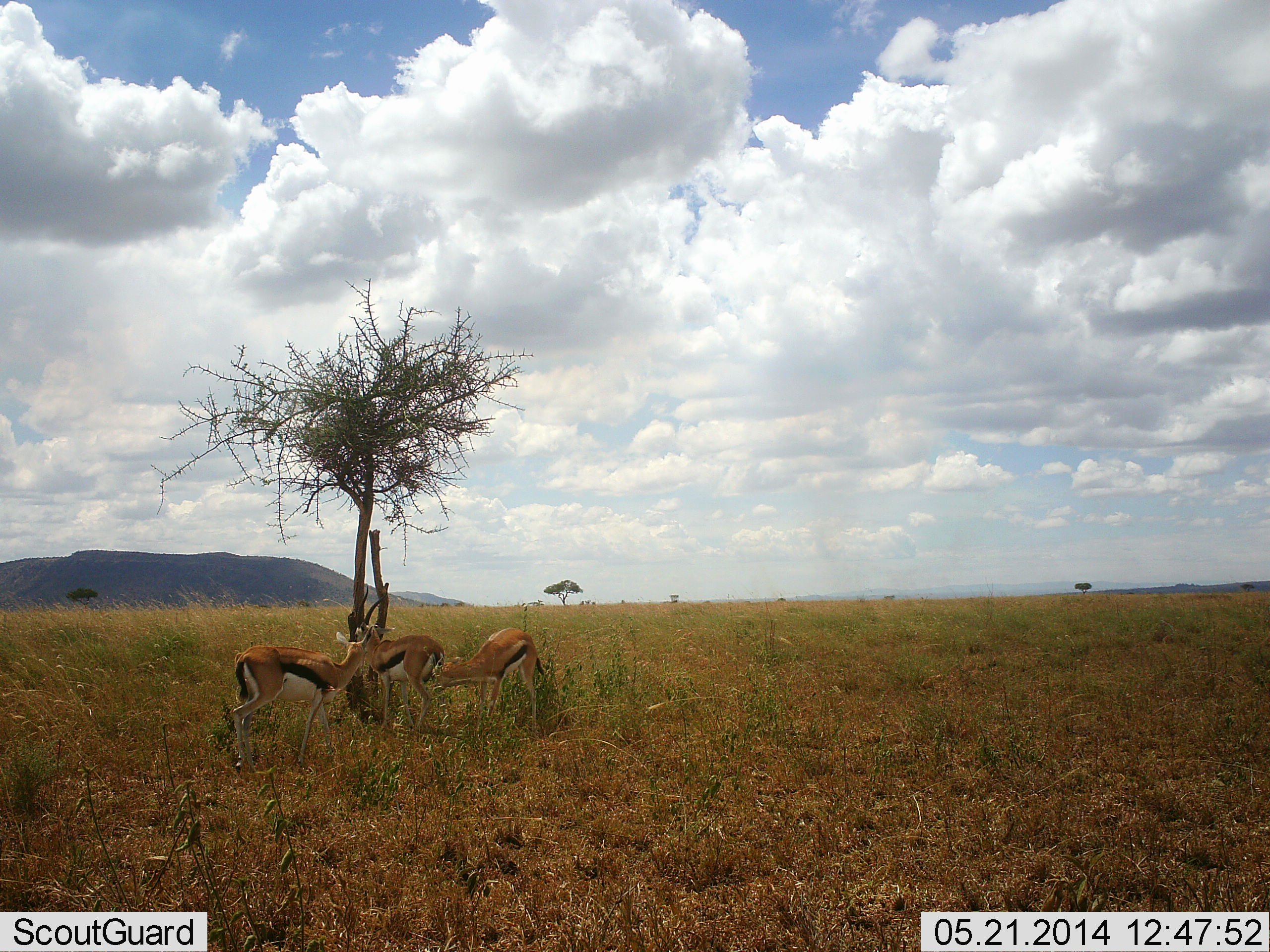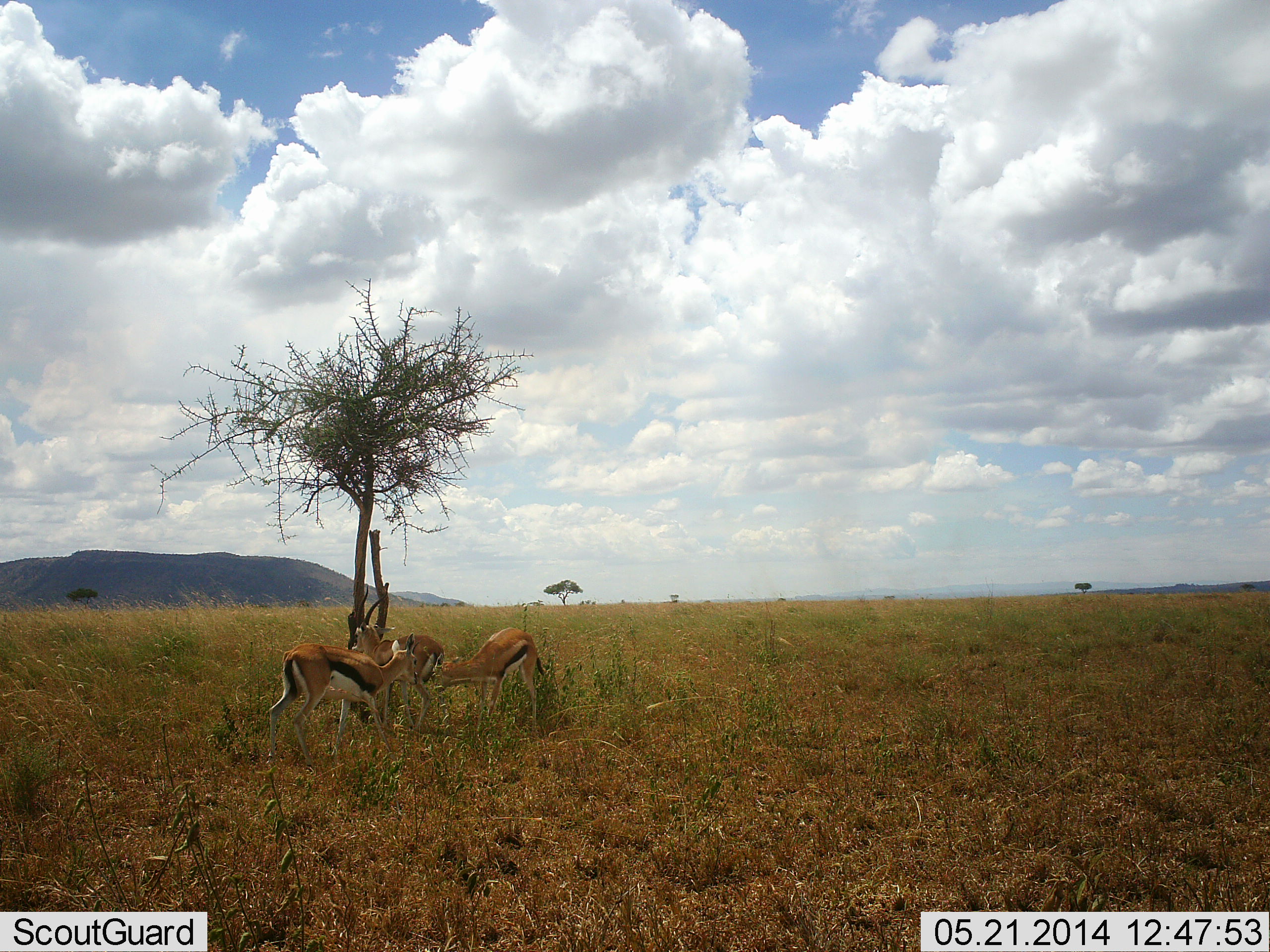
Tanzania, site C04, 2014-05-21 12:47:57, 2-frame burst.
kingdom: Animalia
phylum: Chordata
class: Mammalia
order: Artiodactyla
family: Bovidae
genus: Eudorcas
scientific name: Eudorcas thomsonii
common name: thomson's gazelle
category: gazellethomsons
Gazellethomsons (thomson's gazelle) (Eudorcas thomsonii), count 3. Behavior (volunteer vote fractions): standing 60%, resting 10%, moving 40%, interacting 30%. Young present (vote fraction): 10%. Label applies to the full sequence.